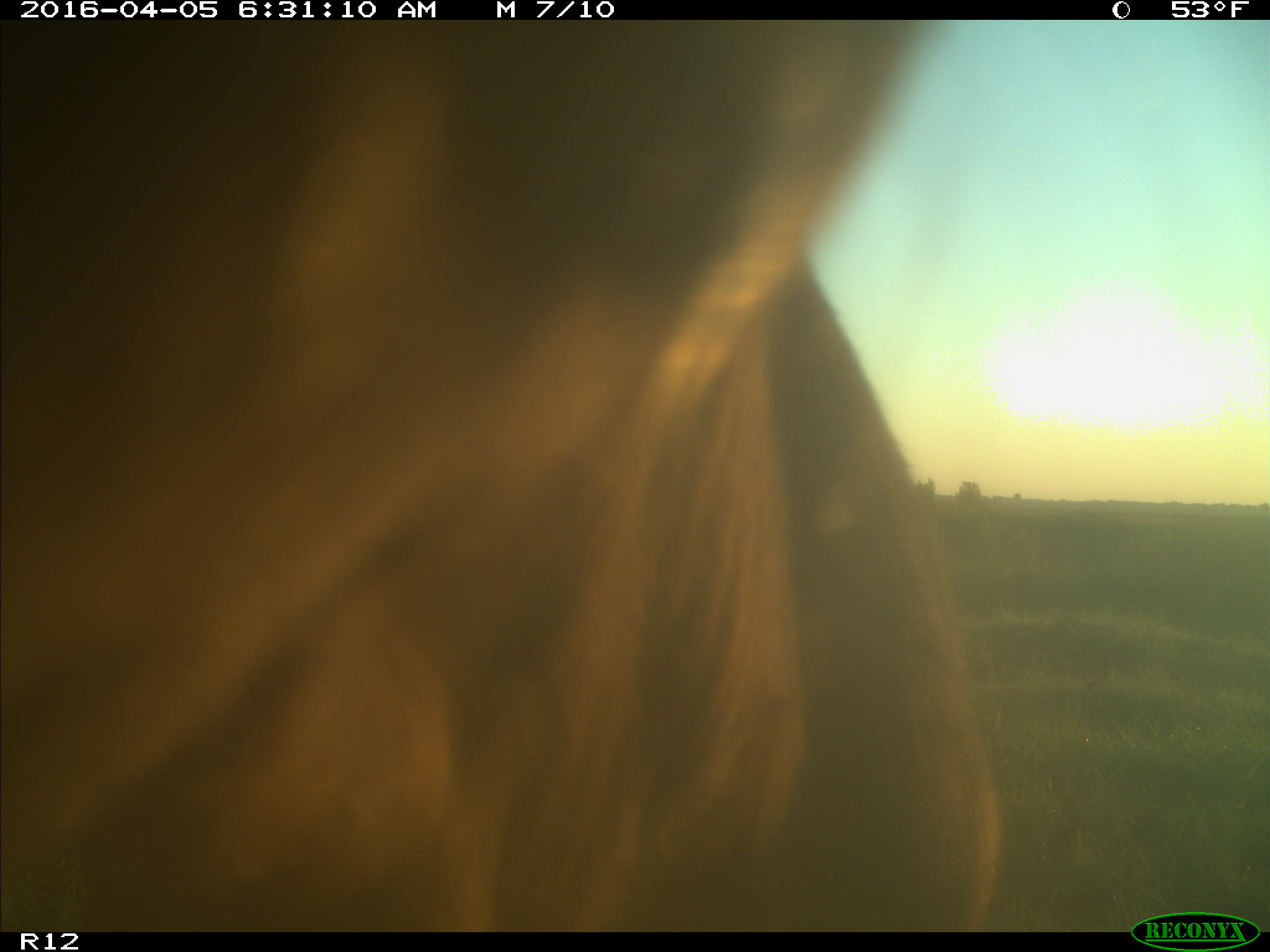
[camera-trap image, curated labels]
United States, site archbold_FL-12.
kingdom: Animalia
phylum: Chordata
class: Mammalia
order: Artiodactyla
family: Bovidae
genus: Bos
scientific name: Bos taurus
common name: domestic cow